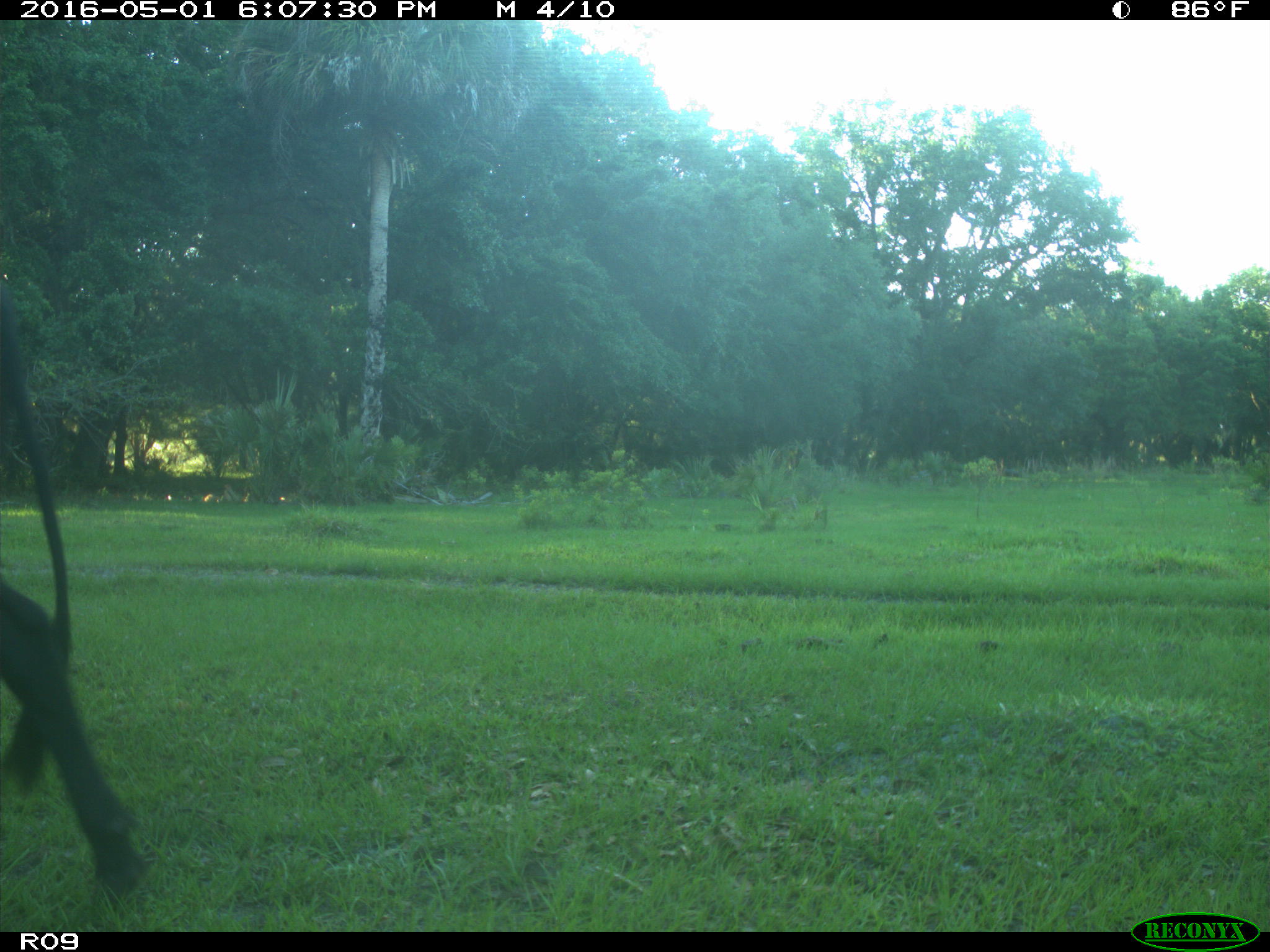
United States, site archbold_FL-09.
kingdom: Animalia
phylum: Chordata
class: Mammalia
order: Artiodactyla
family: Bovidae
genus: Bos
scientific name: Bos taurus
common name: domestic cow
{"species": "Bos taurus (domestic cow)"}